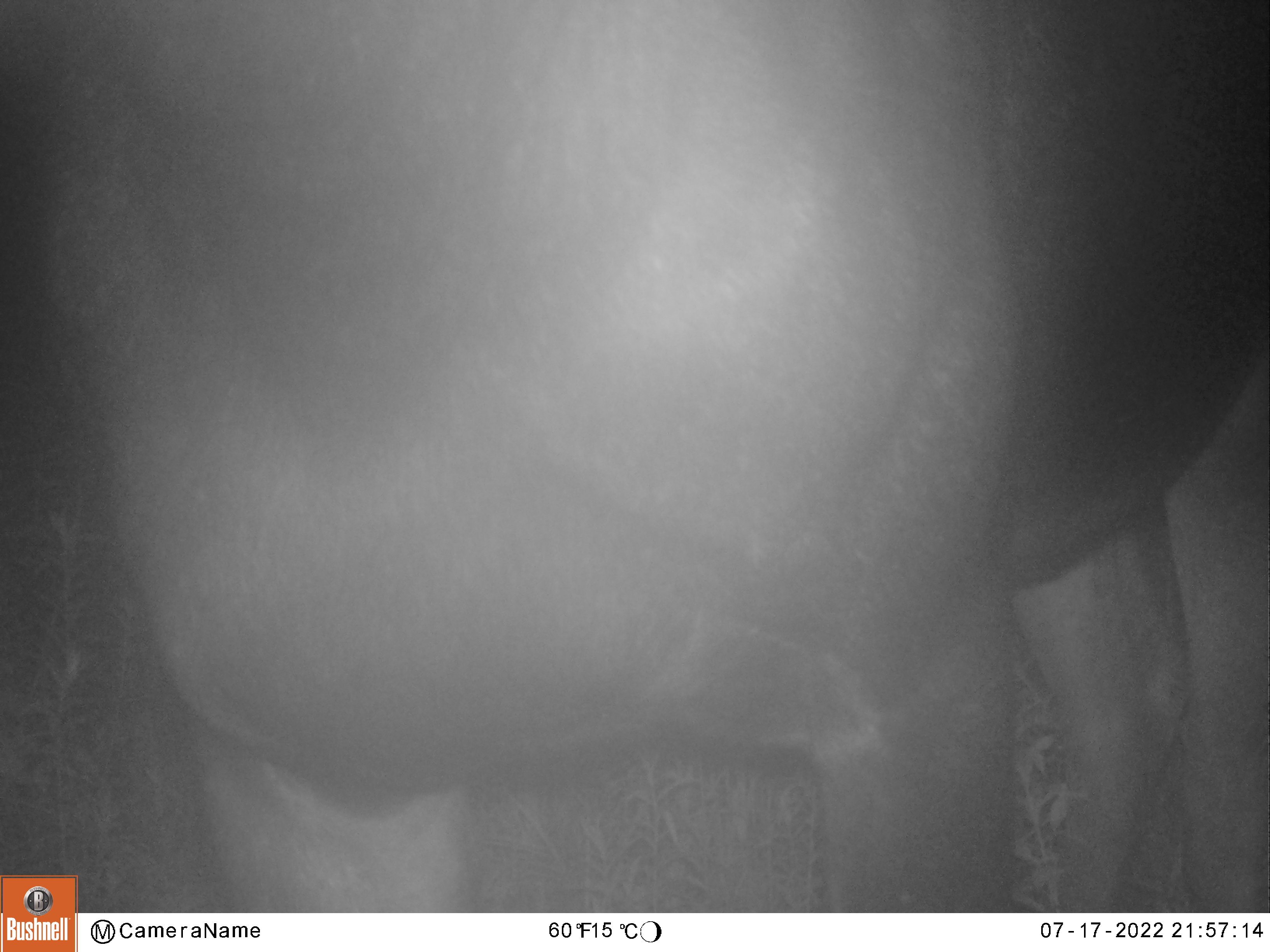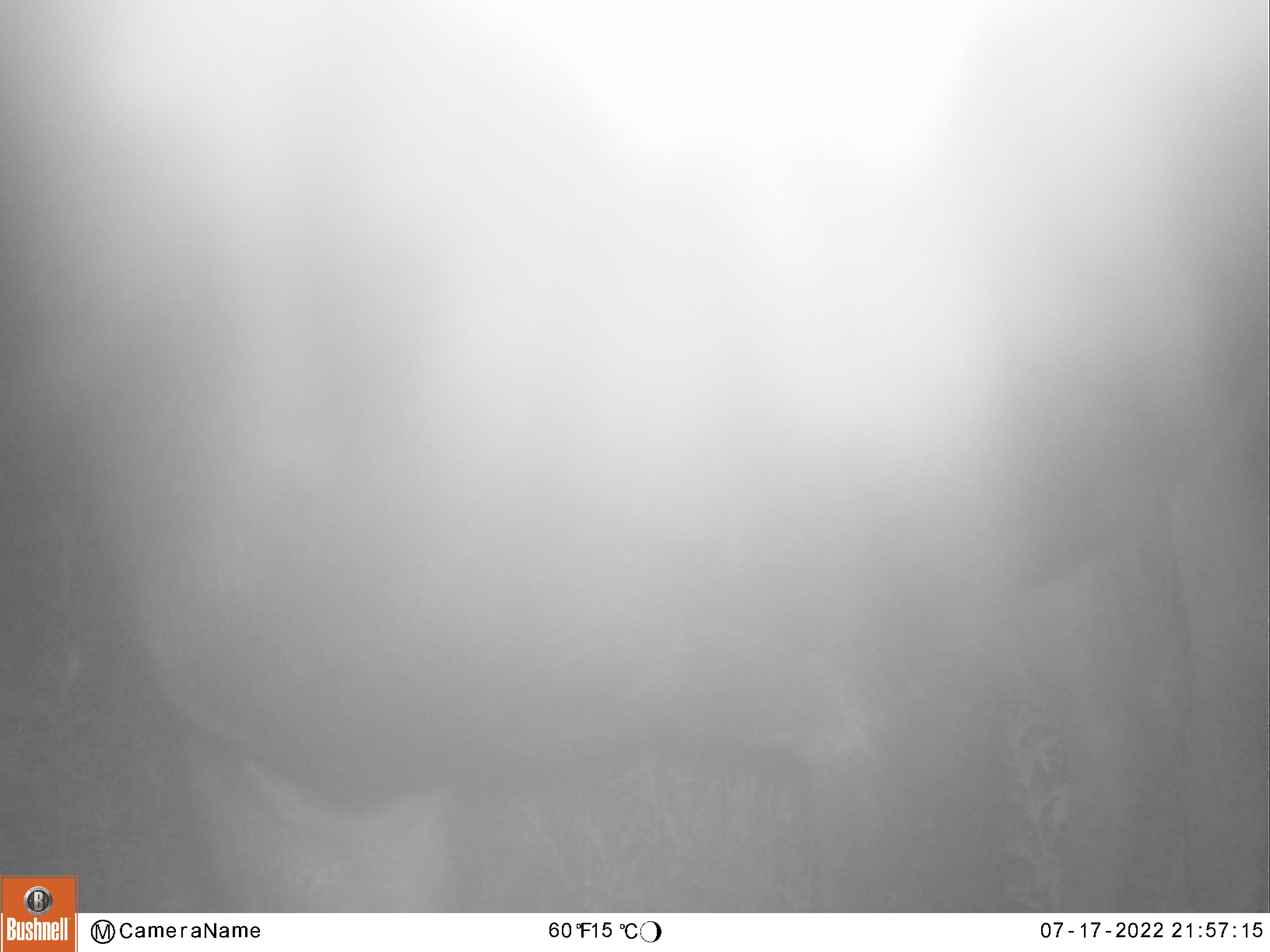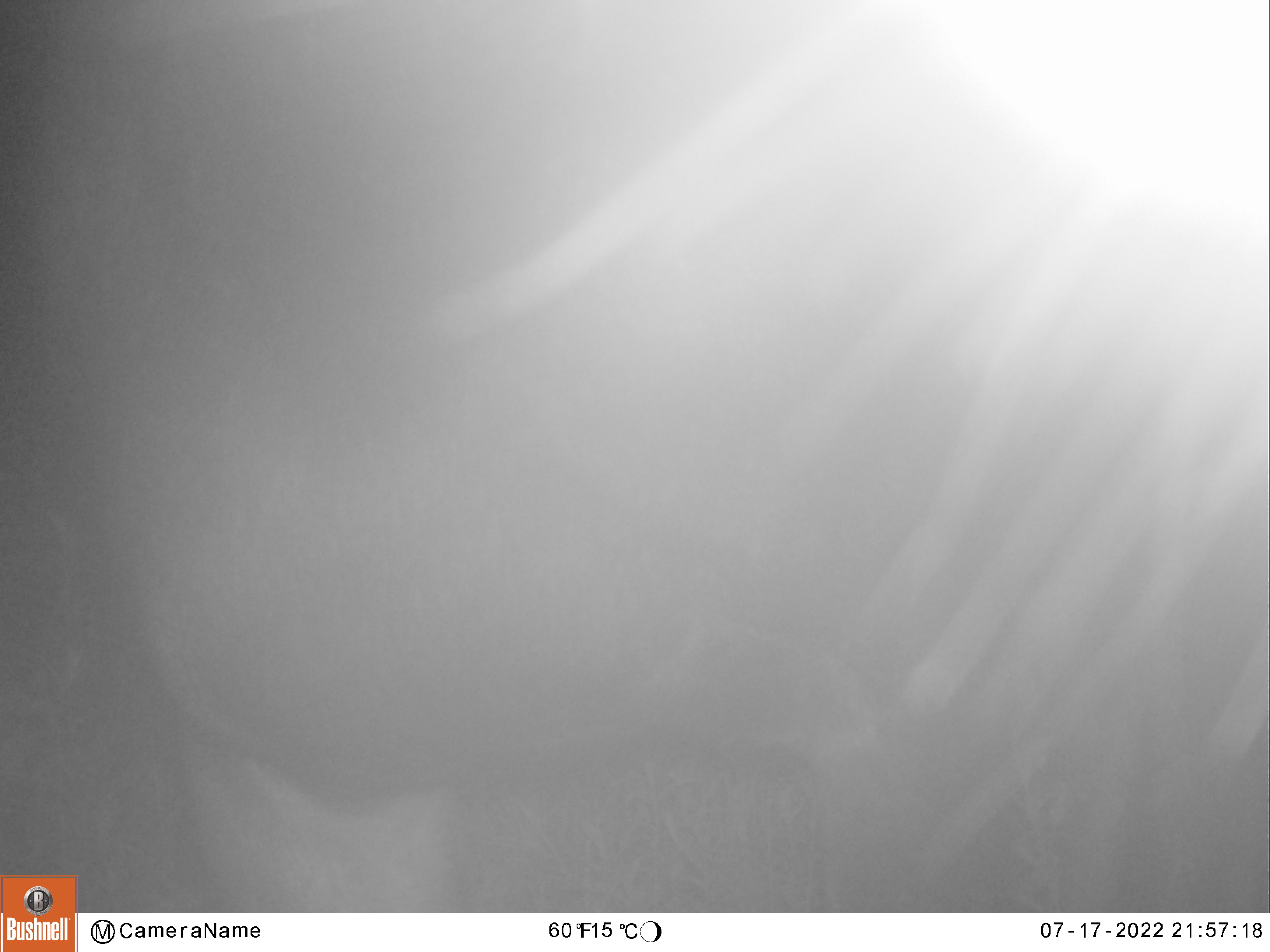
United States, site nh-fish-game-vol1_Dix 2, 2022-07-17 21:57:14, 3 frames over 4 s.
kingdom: Animalia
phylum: Chordata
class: Mammalia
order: Artiodactyla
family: Cervidae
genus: Alces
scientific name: Alces alces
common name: moose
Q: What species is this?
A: Moose (Alces alces).